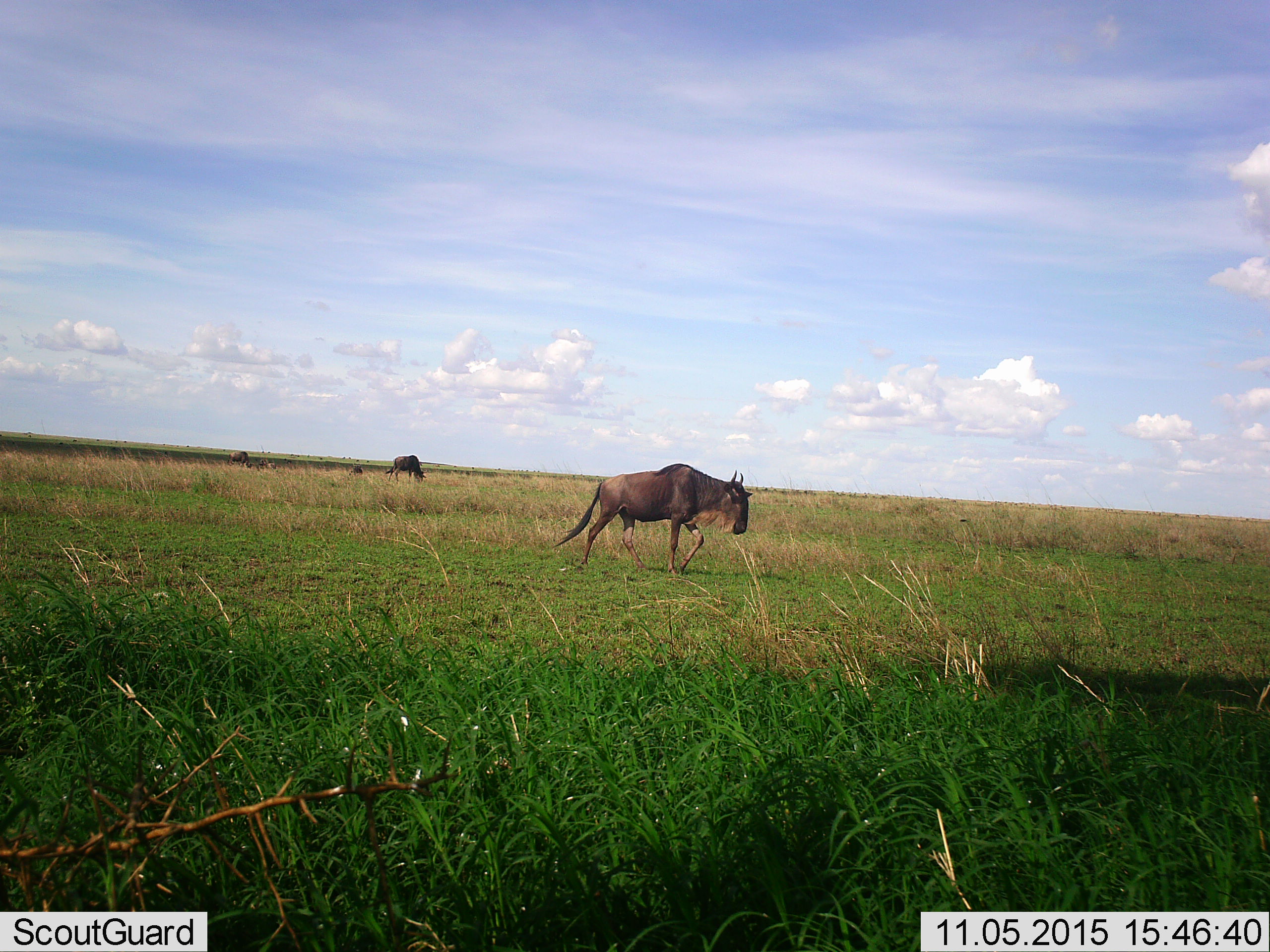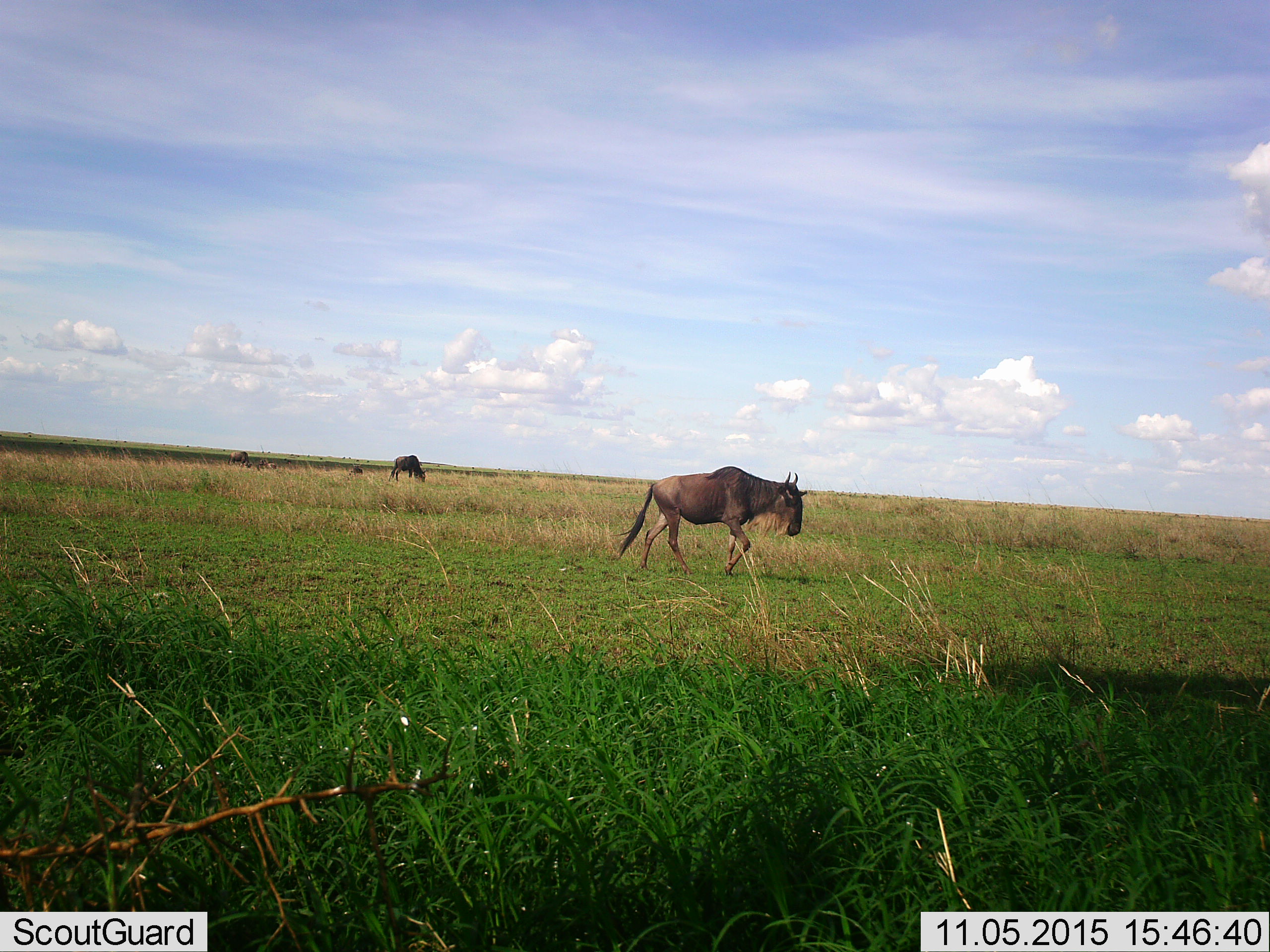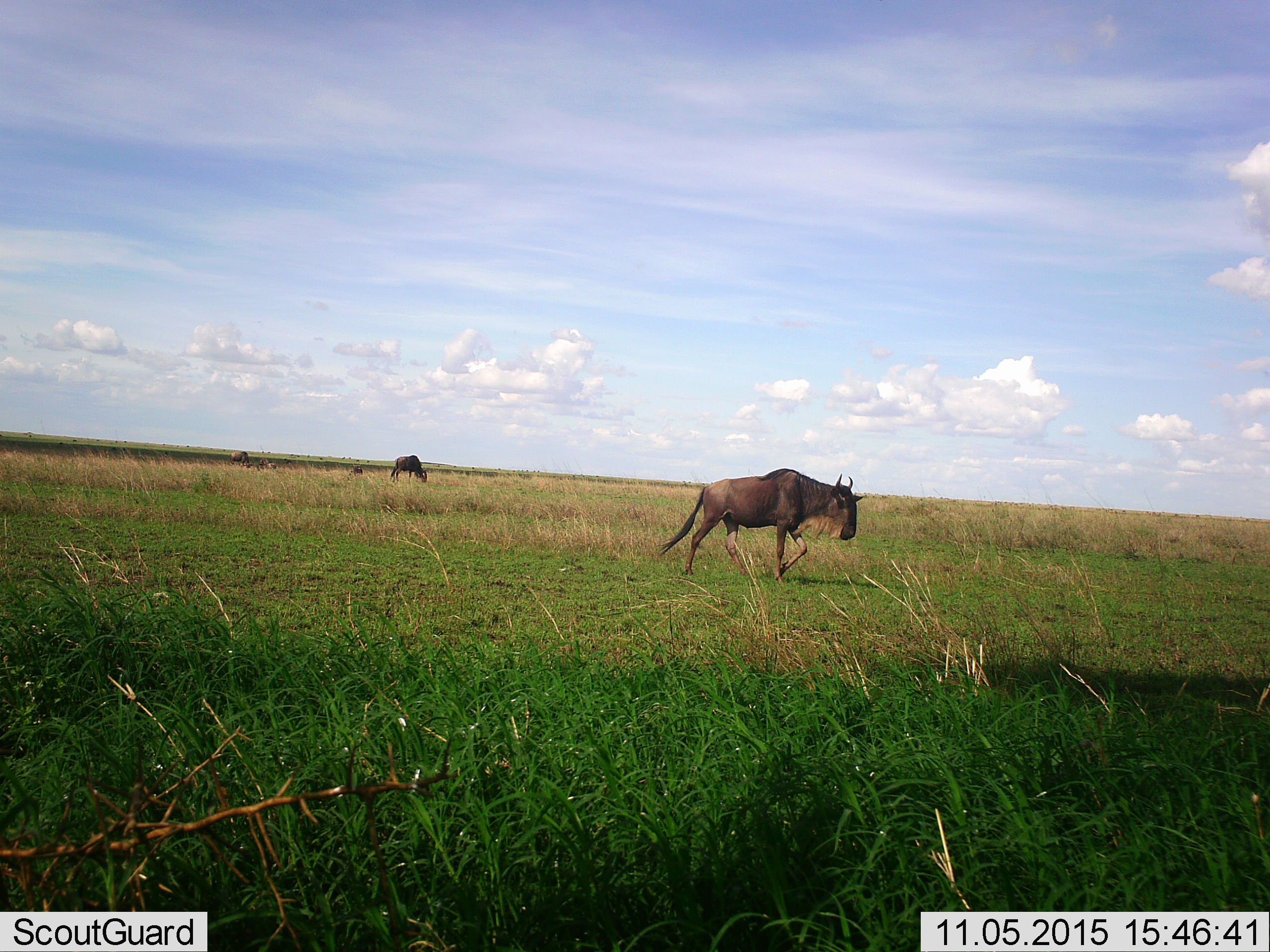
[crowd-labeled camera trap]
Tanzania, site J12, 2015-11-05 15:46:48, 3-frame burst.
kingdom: Animalia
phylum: Chordata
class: Mammalia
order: Artiodactyla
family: Bovidae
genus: Connochaetes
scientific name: Connochaetes taurinus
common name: blue wildebeest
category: wildebeest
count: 11-50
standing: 40%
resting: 10%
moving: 100%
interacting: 0%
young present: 10%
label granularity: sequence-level